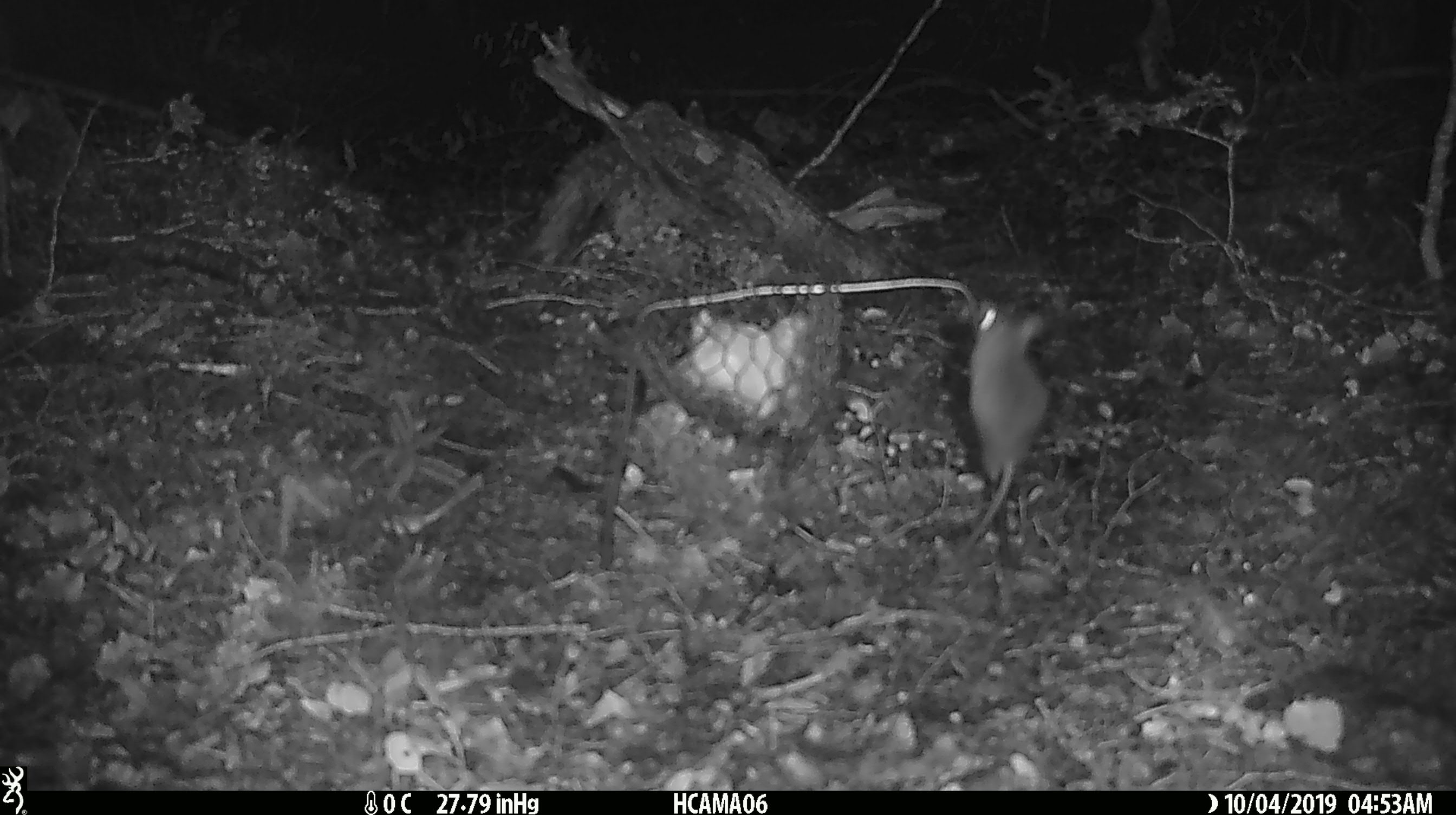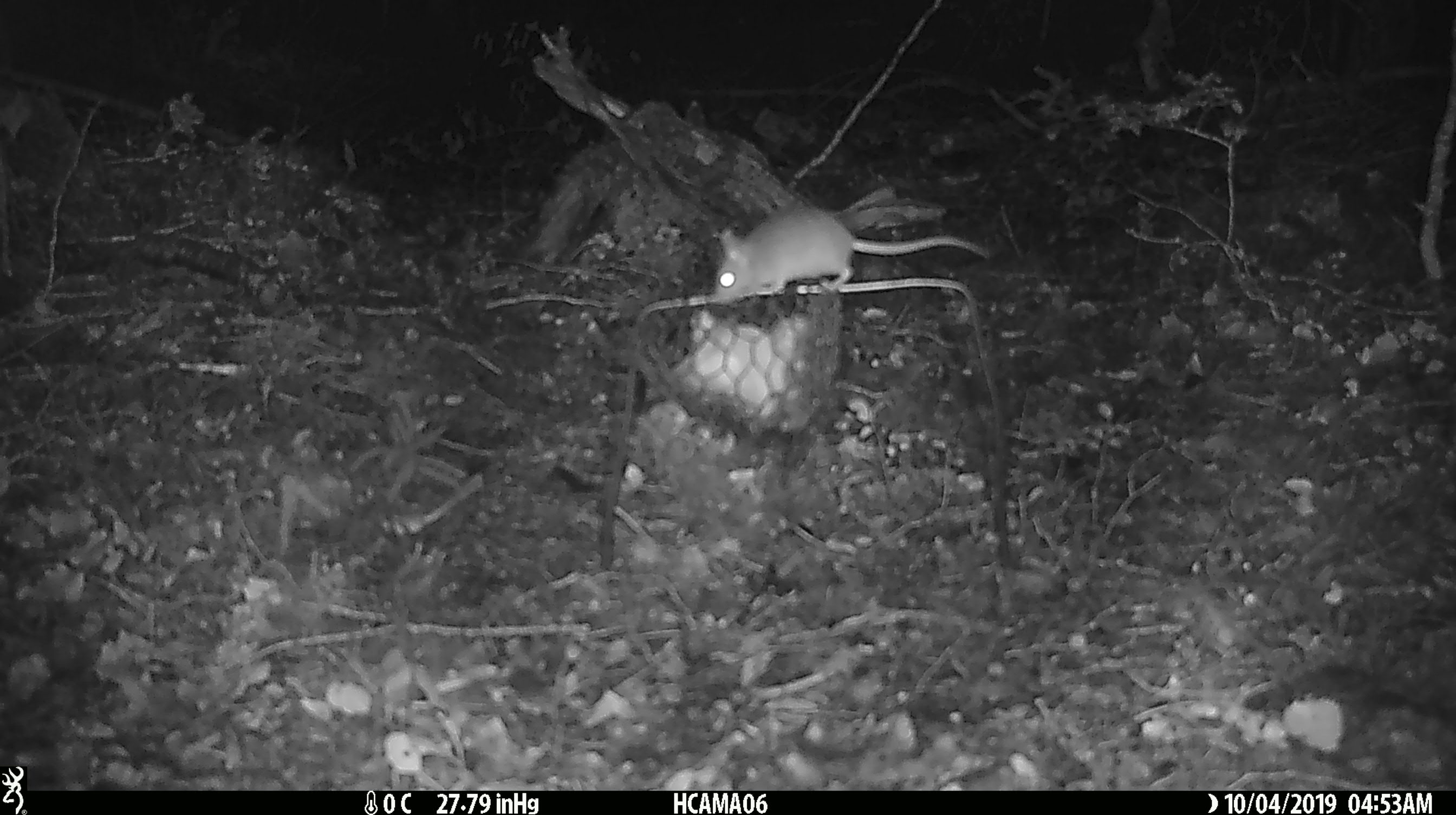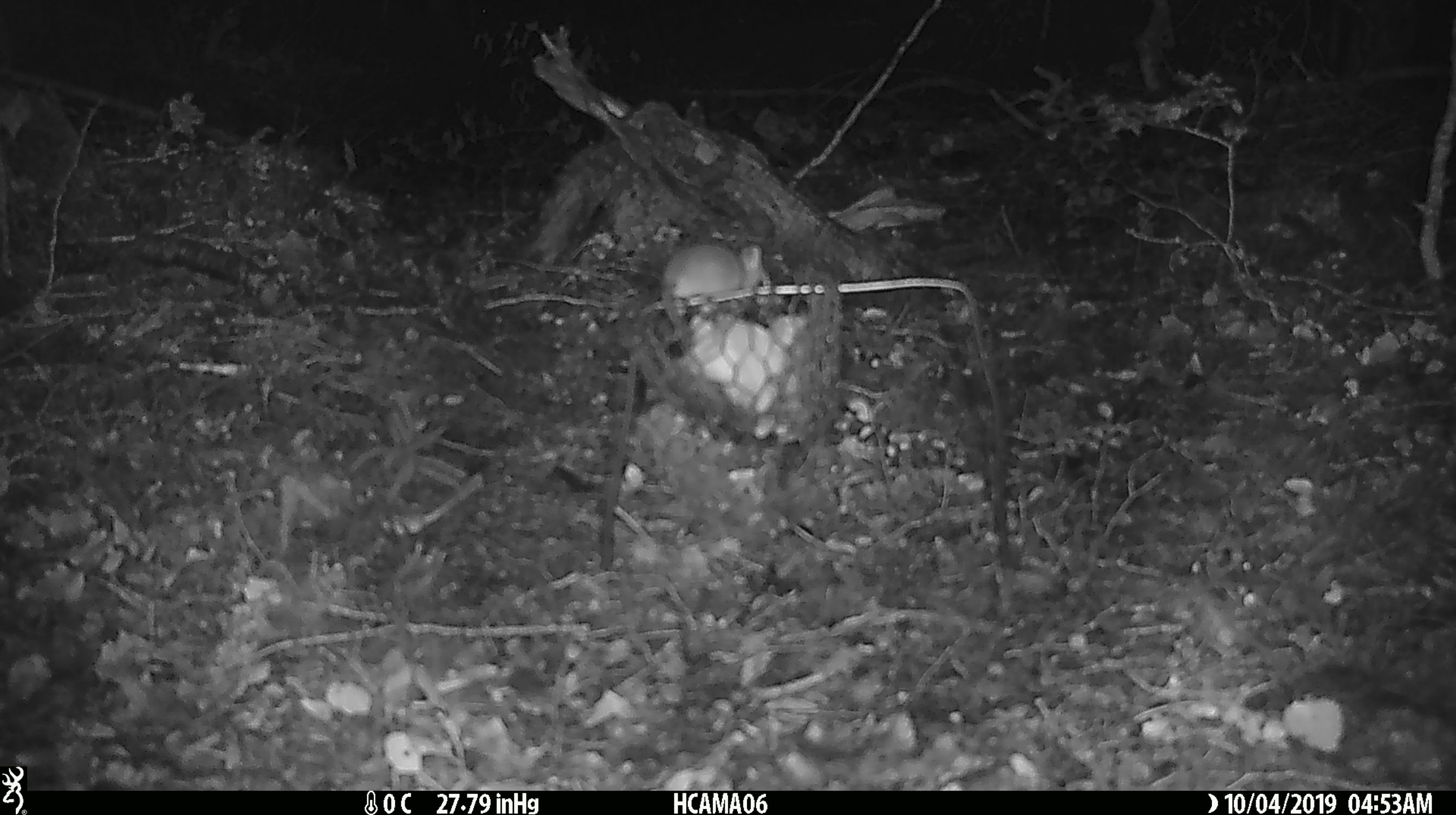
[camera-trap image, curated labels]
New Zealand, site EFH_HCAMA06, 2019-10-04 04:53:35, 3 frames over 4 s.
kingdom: Animalia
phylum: Chordata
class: Mammalia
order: Rodentia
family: Muridae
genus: Mus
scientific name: Mus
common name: mouse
Mouse (Mus).